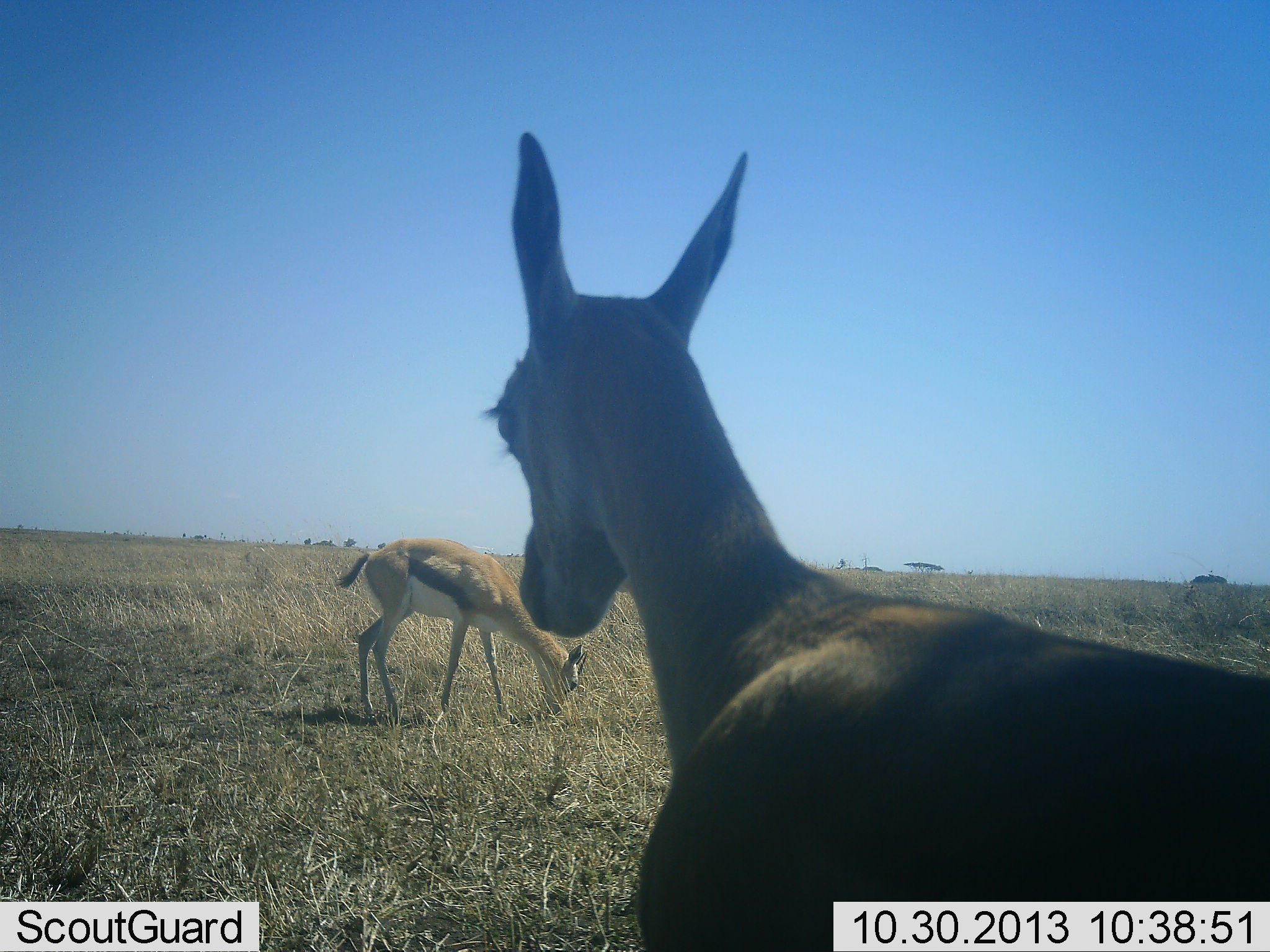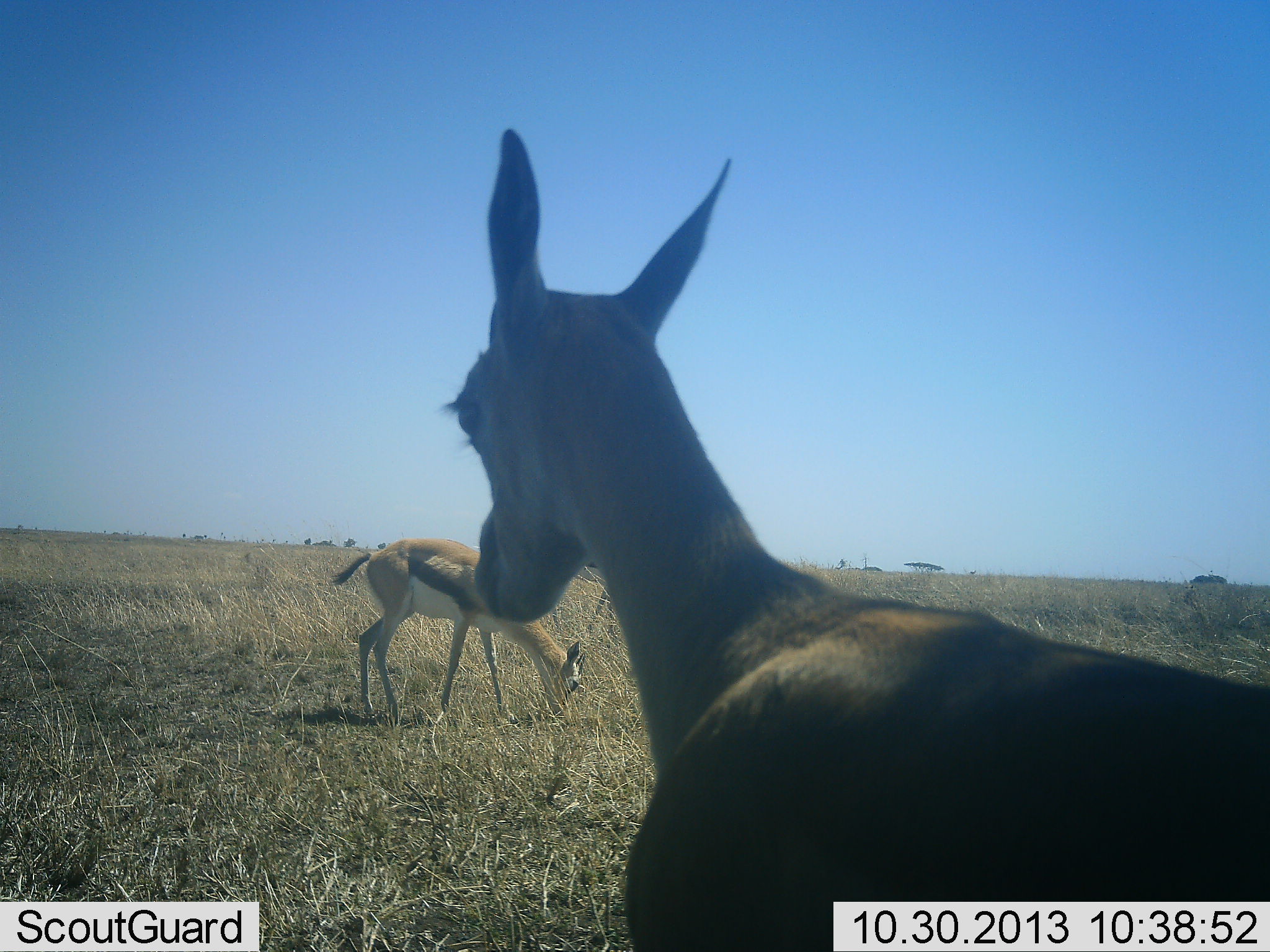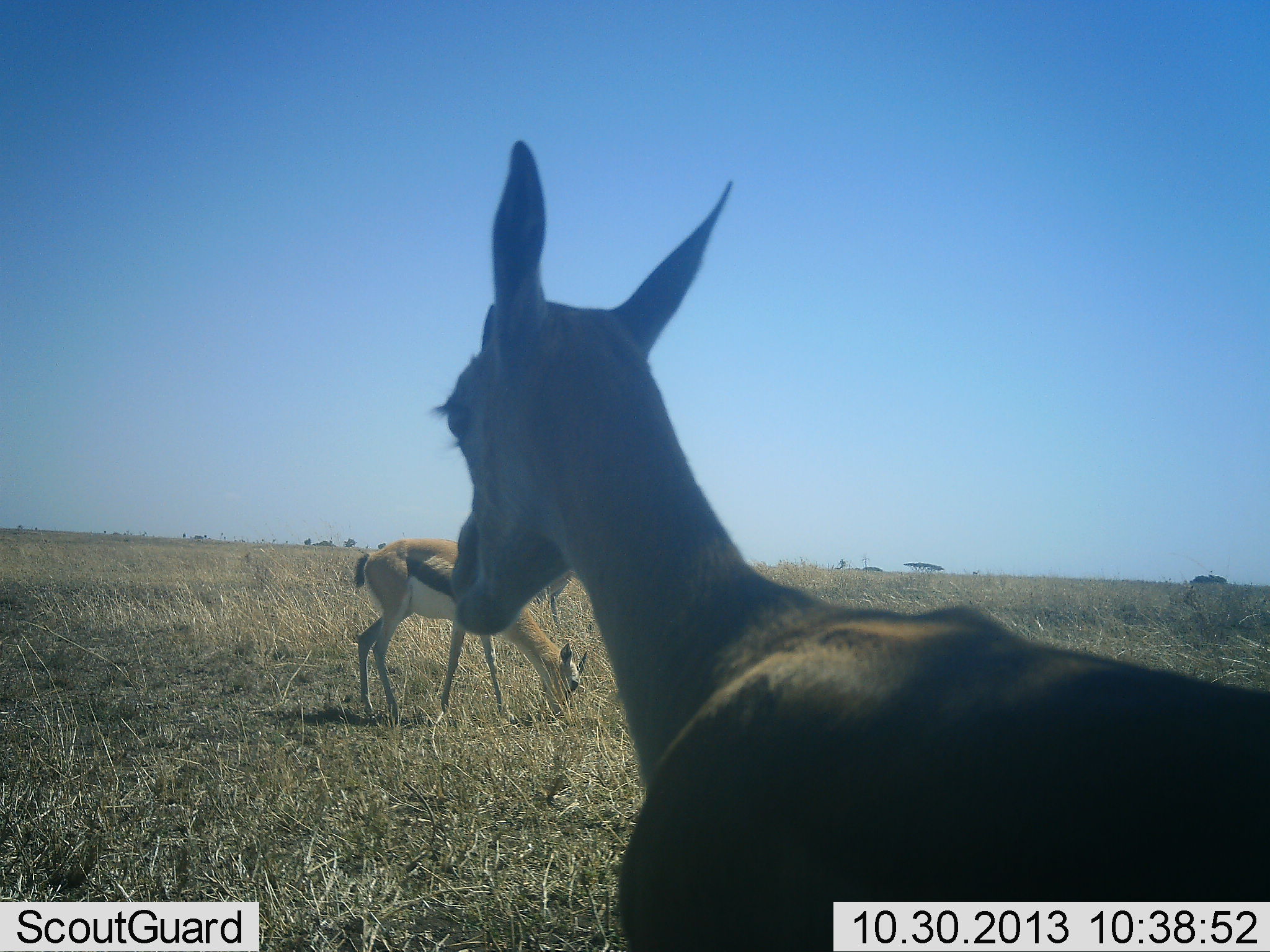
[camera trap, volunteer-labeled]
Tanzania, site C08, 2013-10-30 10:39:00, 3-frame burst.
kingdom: Animalia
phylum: Chordata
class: Mammalia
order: Artiodactyla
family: Bovidae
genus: Eudorcas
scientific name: Eudorcas thomsonii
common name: thomson's gazelle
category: gazellethomsons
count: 2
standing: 80%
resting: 0%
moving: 0%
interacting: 0%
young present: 5%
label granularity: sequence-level